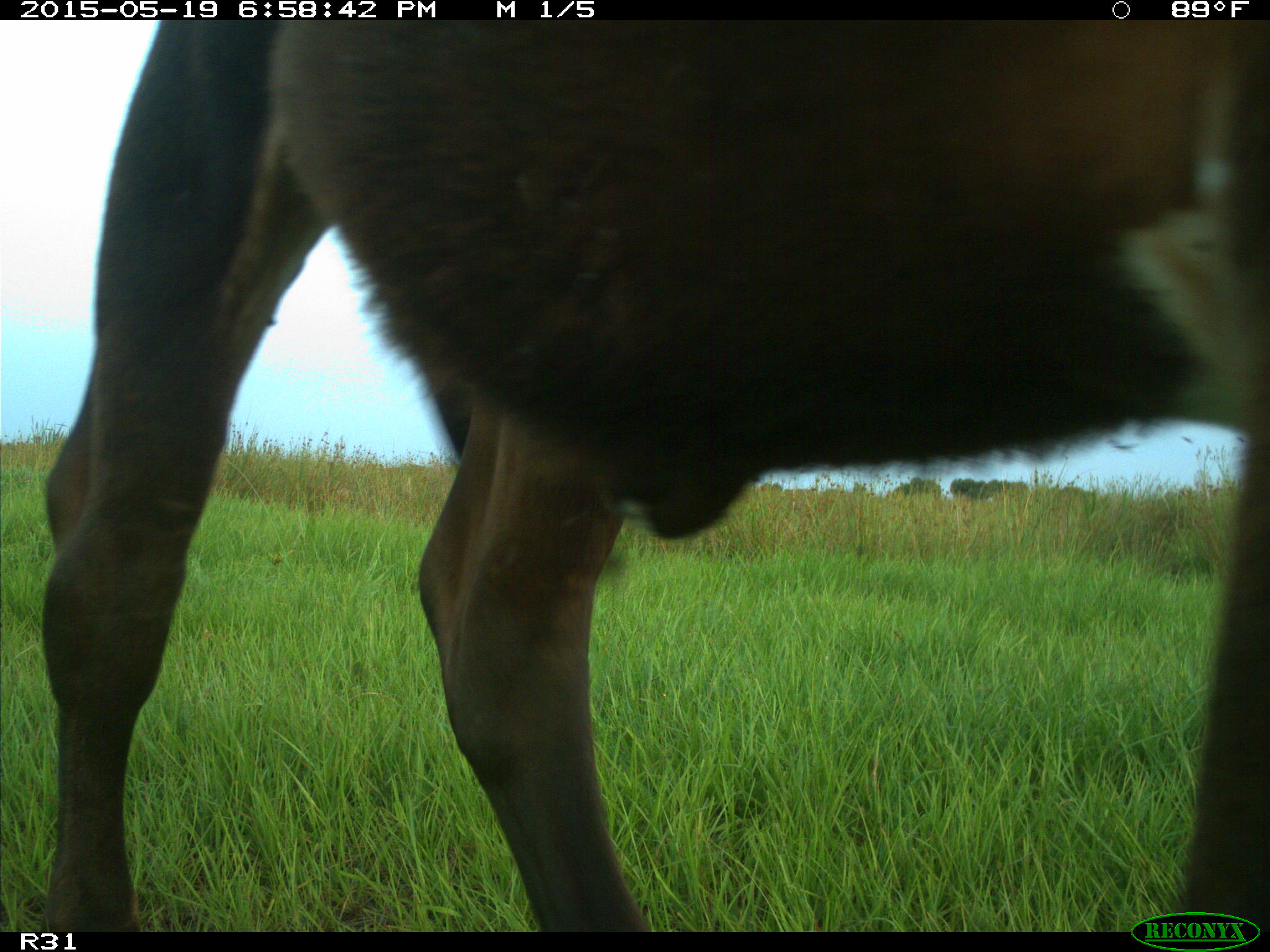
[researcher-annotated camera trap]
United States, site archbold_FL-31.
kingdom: Animalia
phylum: Chordata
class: Mammalia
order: Artiodactyla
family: Bovidae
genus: Bos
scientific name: Bos taurus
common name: domestic cow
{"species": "Bos taurus (domestic cow)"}